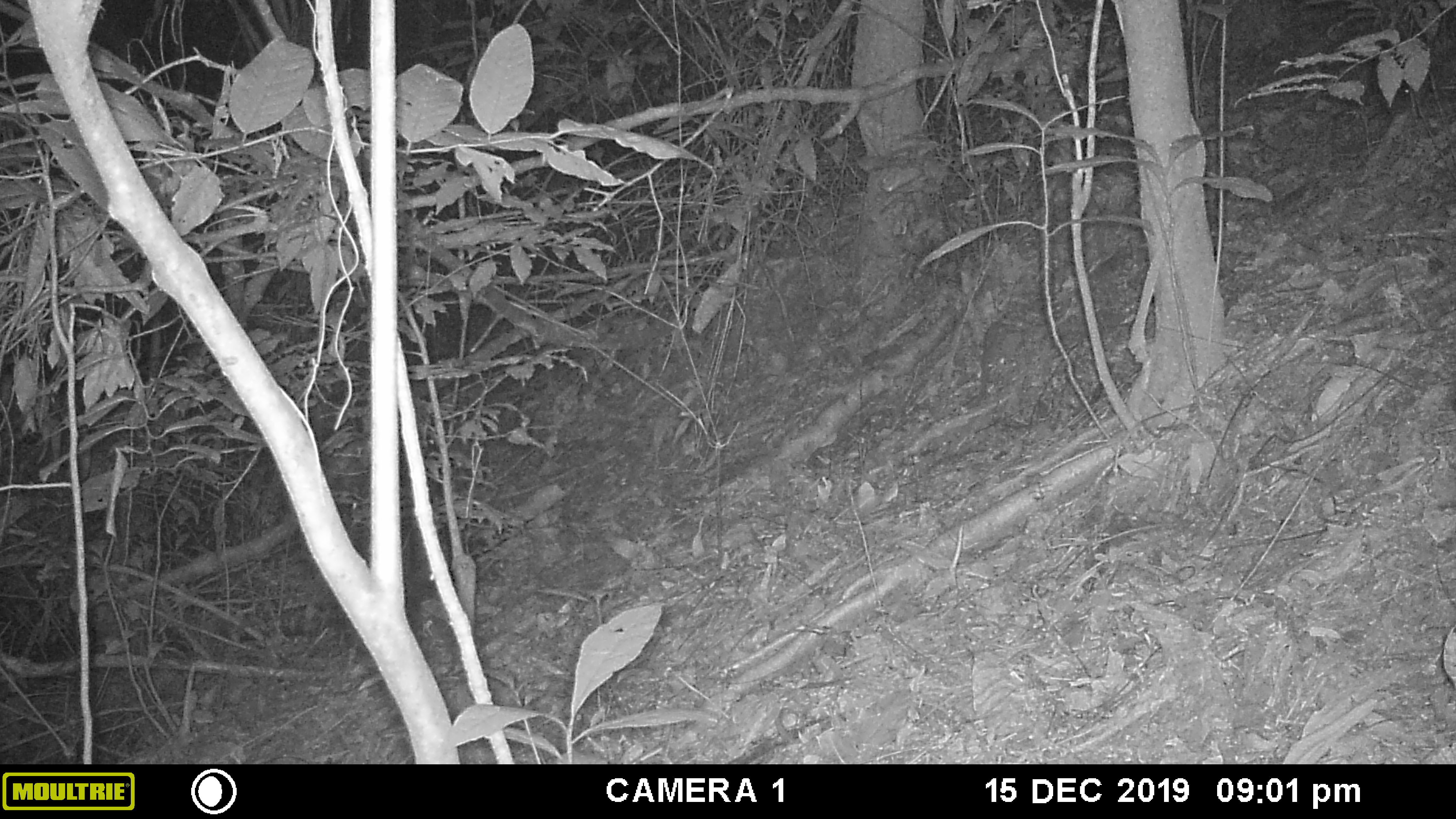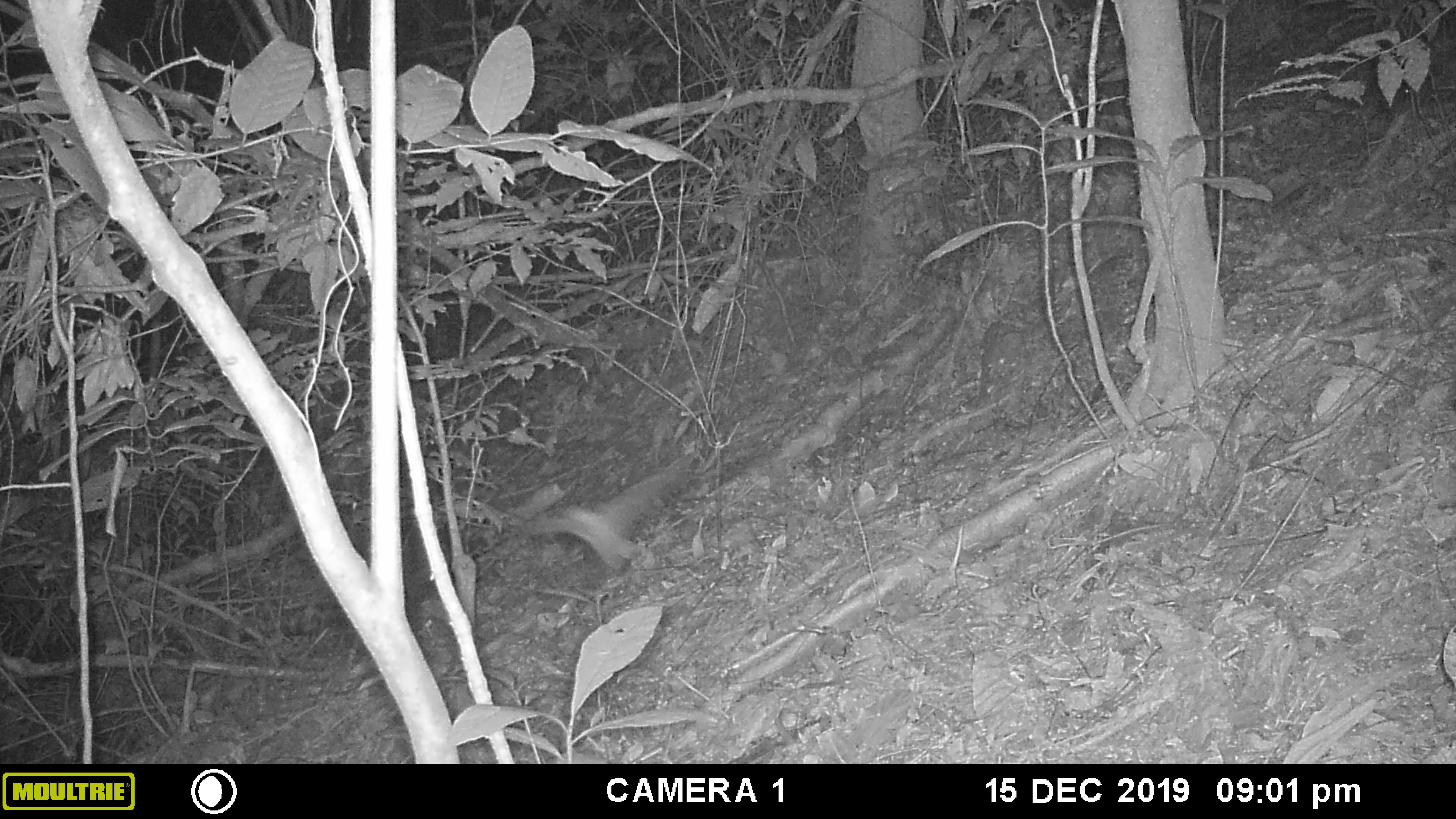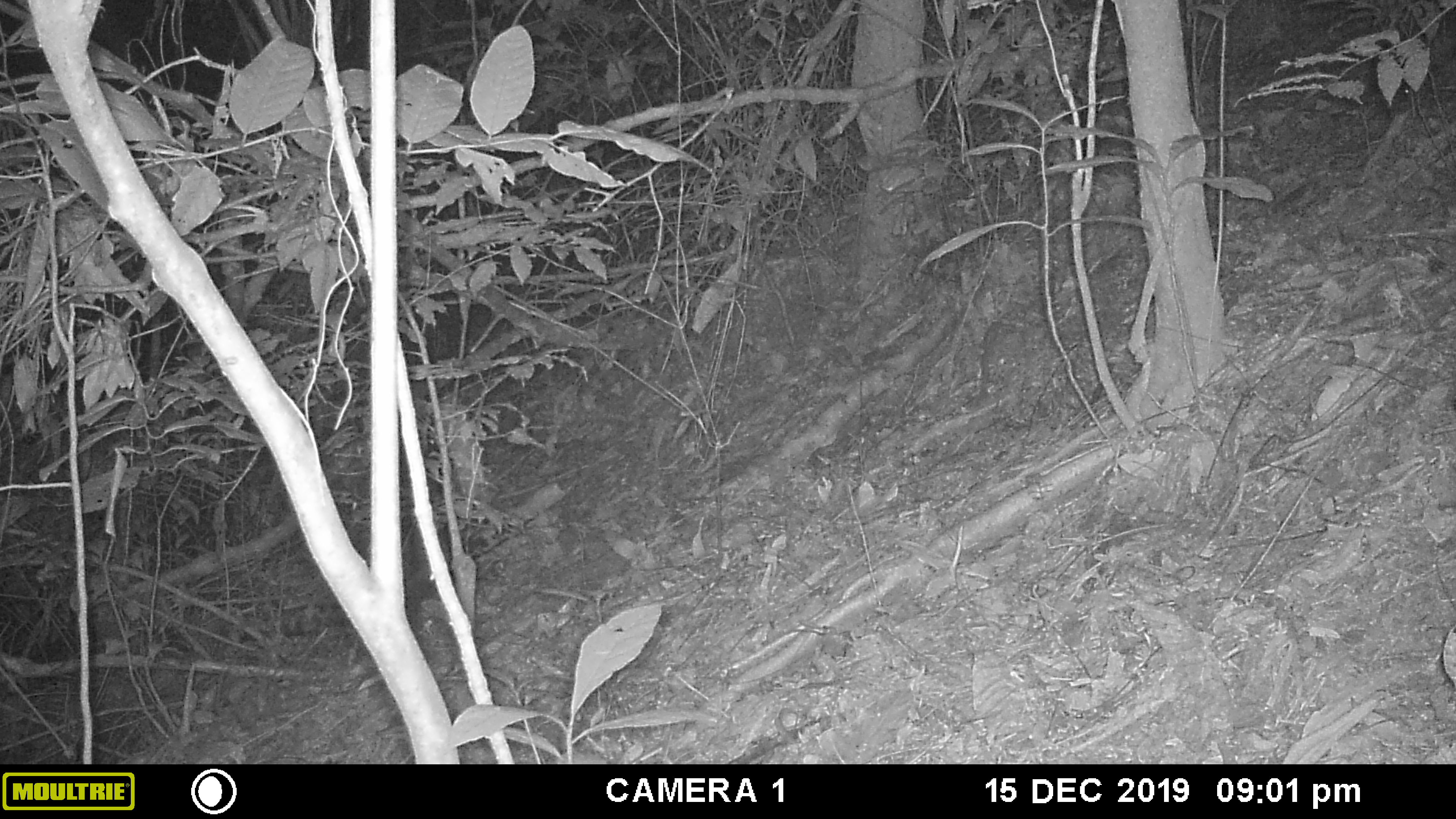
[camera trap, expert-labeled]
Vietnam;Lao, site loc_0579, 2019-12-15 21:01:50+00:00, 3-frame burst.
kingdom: Animalia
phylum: Chordata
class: Aves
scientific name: Aves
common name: bird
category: unidentified bird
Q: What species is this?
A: Unidentified bird (bird) (Aves).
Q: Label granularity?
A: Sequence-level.